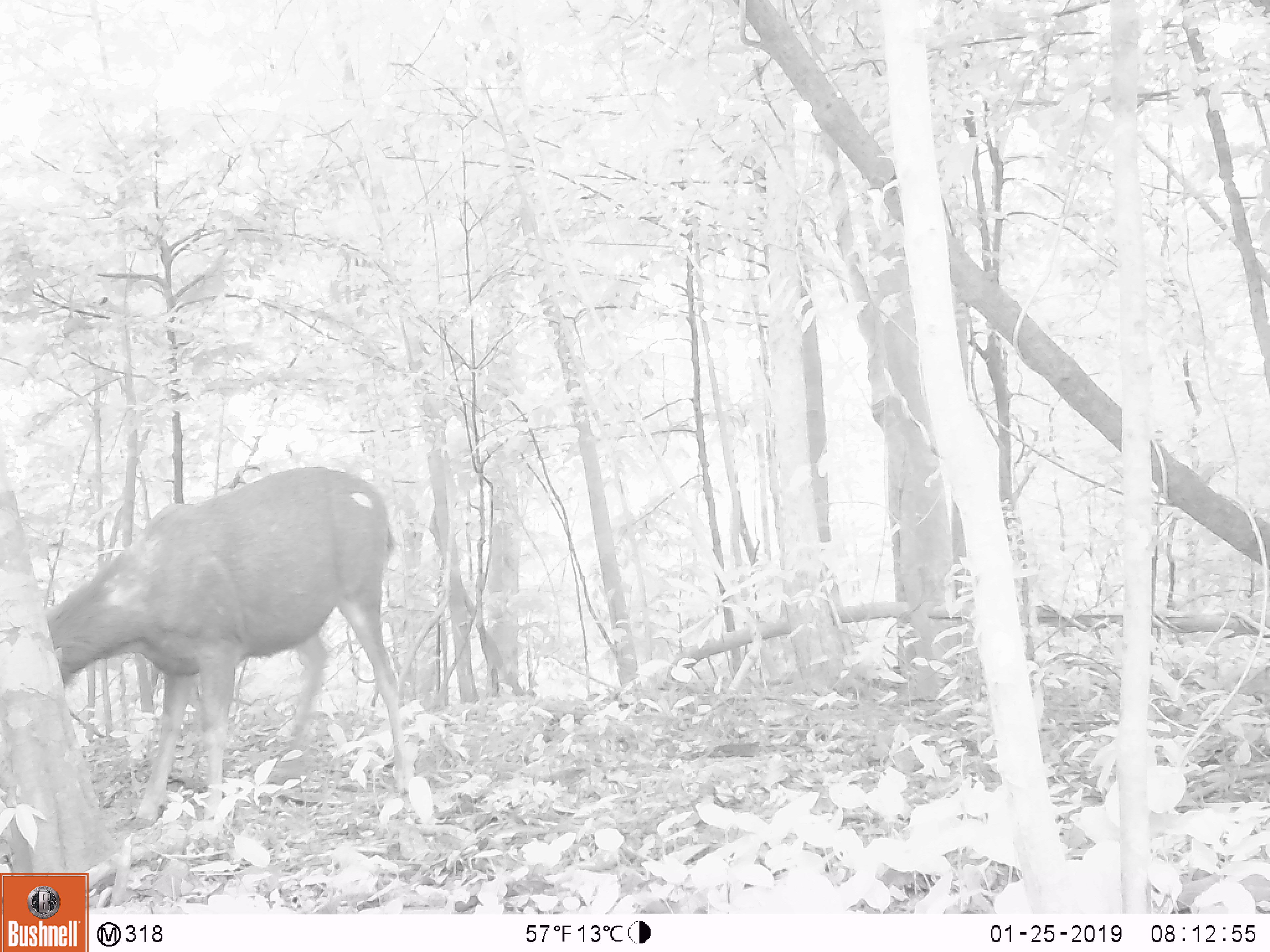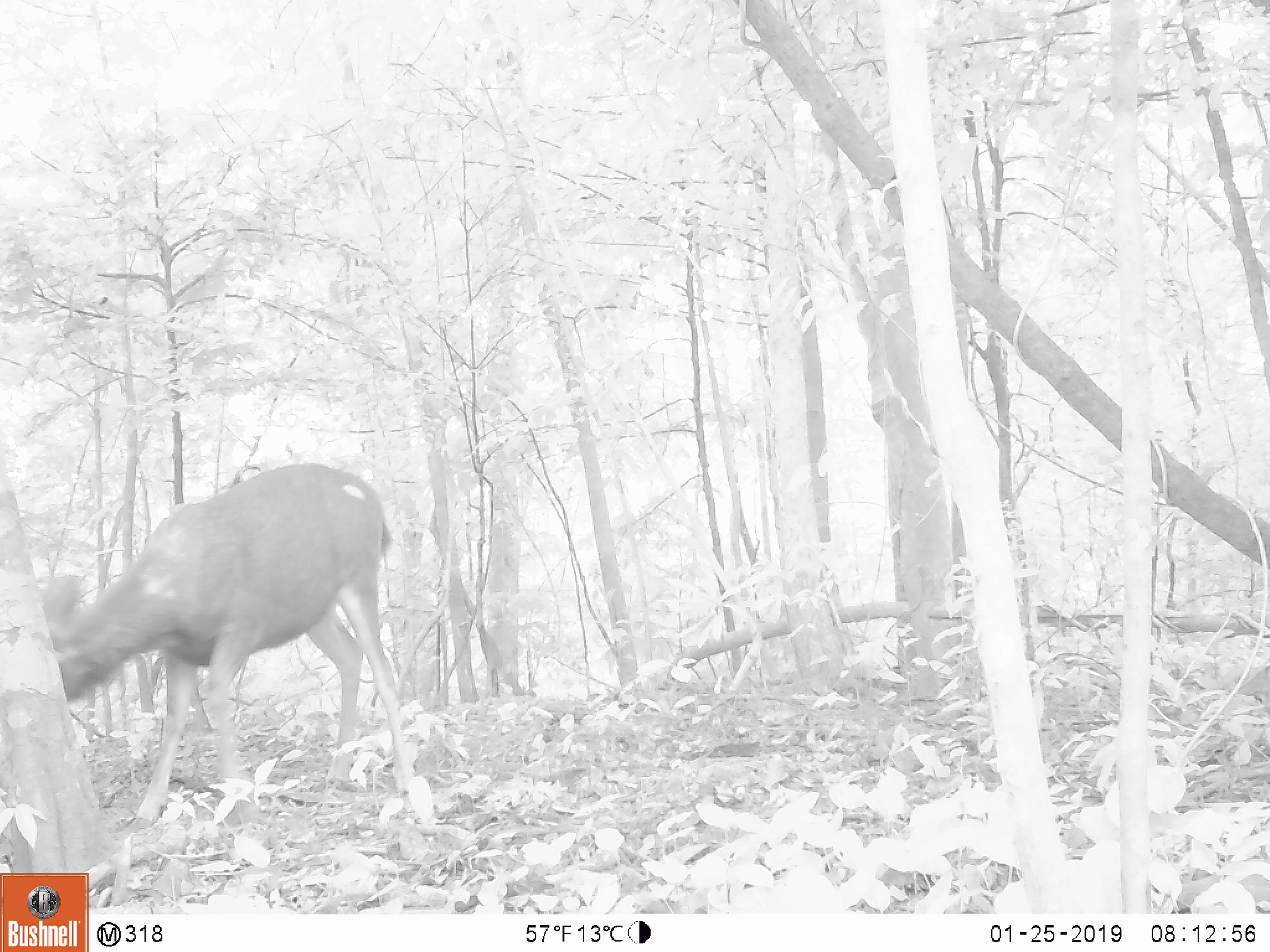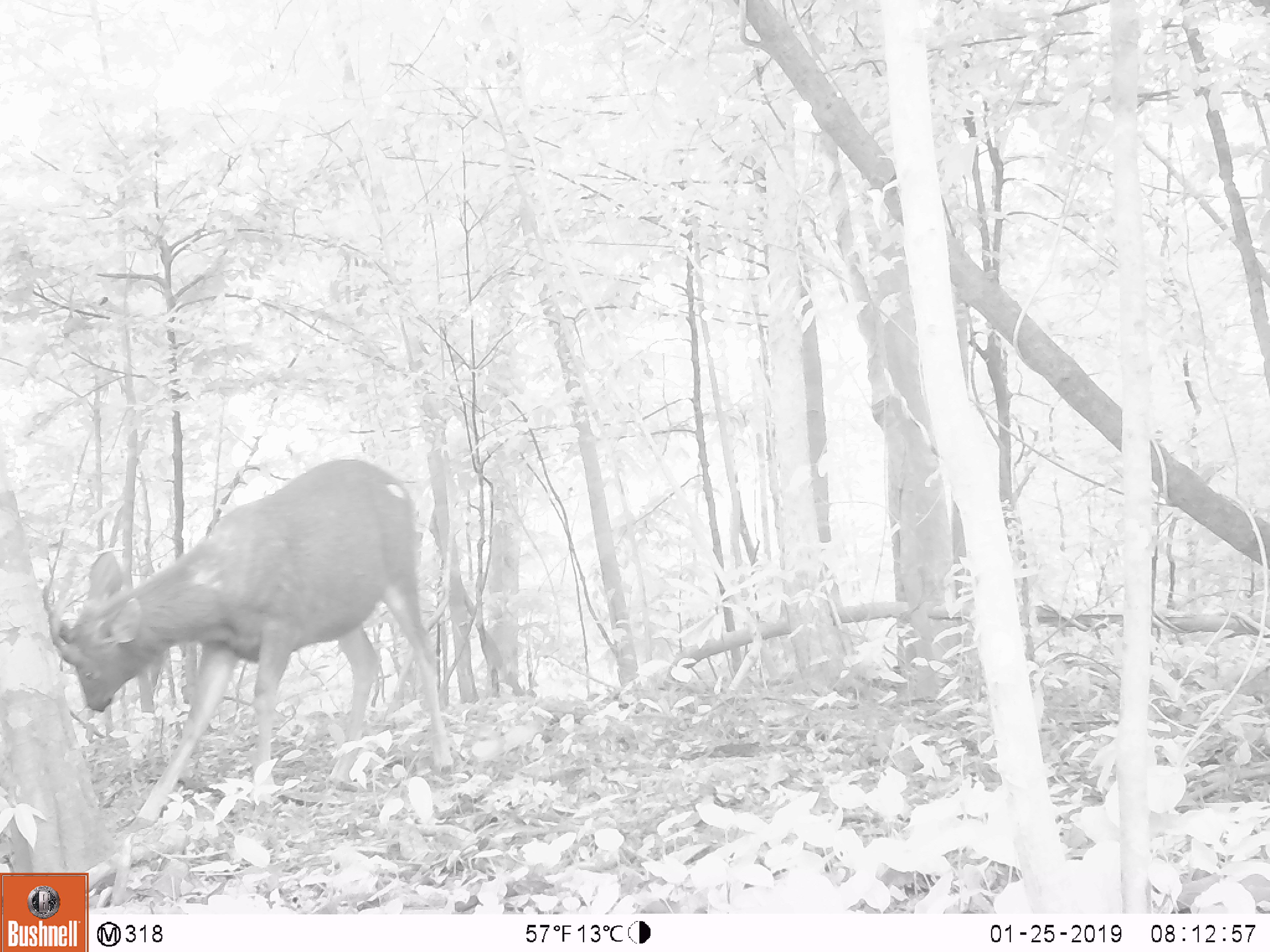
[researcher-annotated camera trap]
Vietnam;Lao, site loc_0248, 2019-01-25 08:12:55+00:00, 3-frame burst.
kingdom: Animalia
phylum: Chordata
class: Mammalia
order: Artiodactyla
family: Cervidae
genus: Rusa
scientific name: Rusa unicolor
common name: sambar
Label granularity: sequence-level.